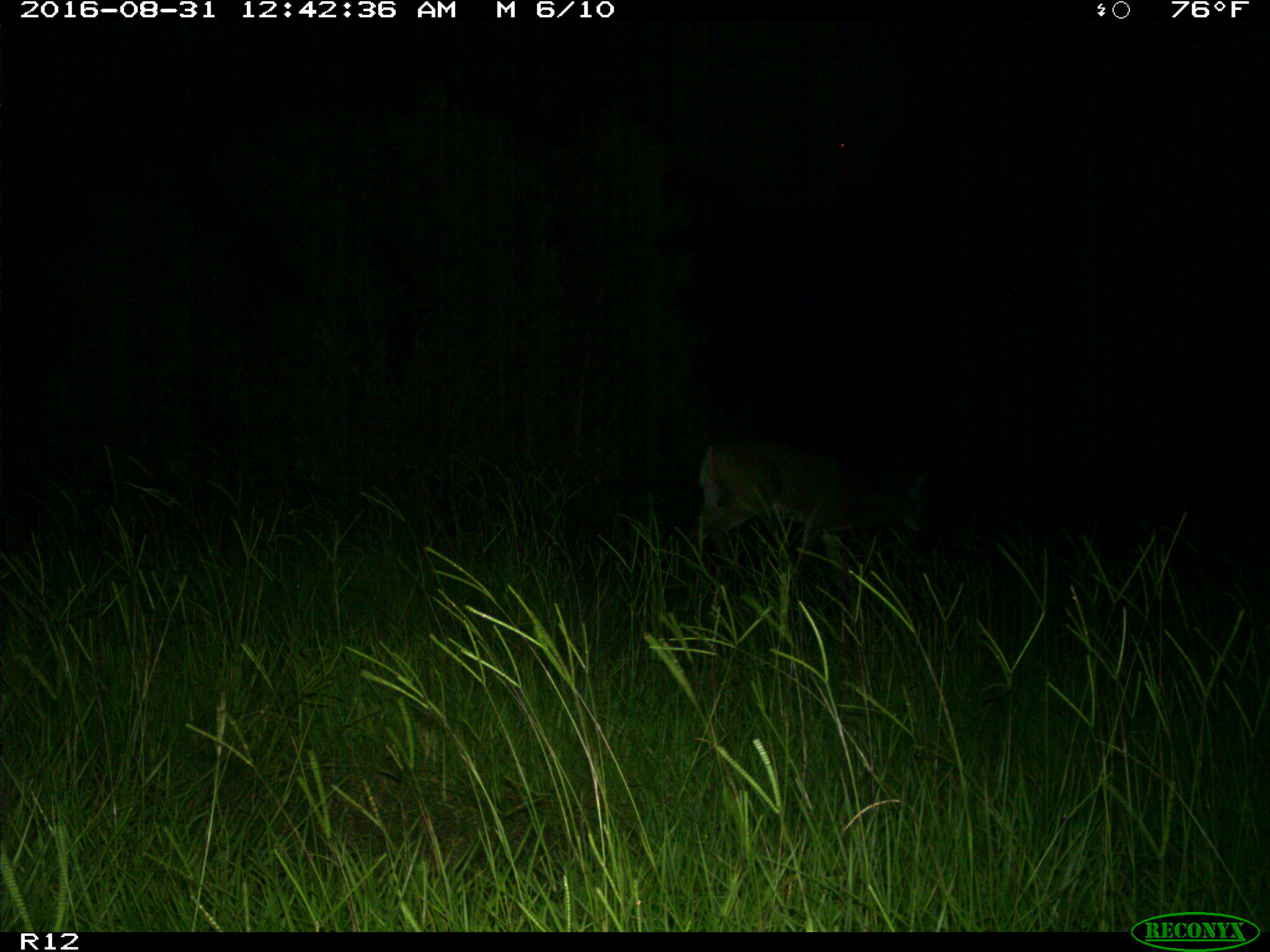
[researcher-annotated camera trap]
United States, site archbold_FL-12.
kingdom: Animalia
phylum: Chordata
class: Mammalia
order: Artiodactyla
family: Cervidae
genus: Odocoileus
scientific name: Odocoileus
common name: deer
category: unidentified deer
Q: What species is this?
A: Unidentified deer (deer) (Odocoileus).